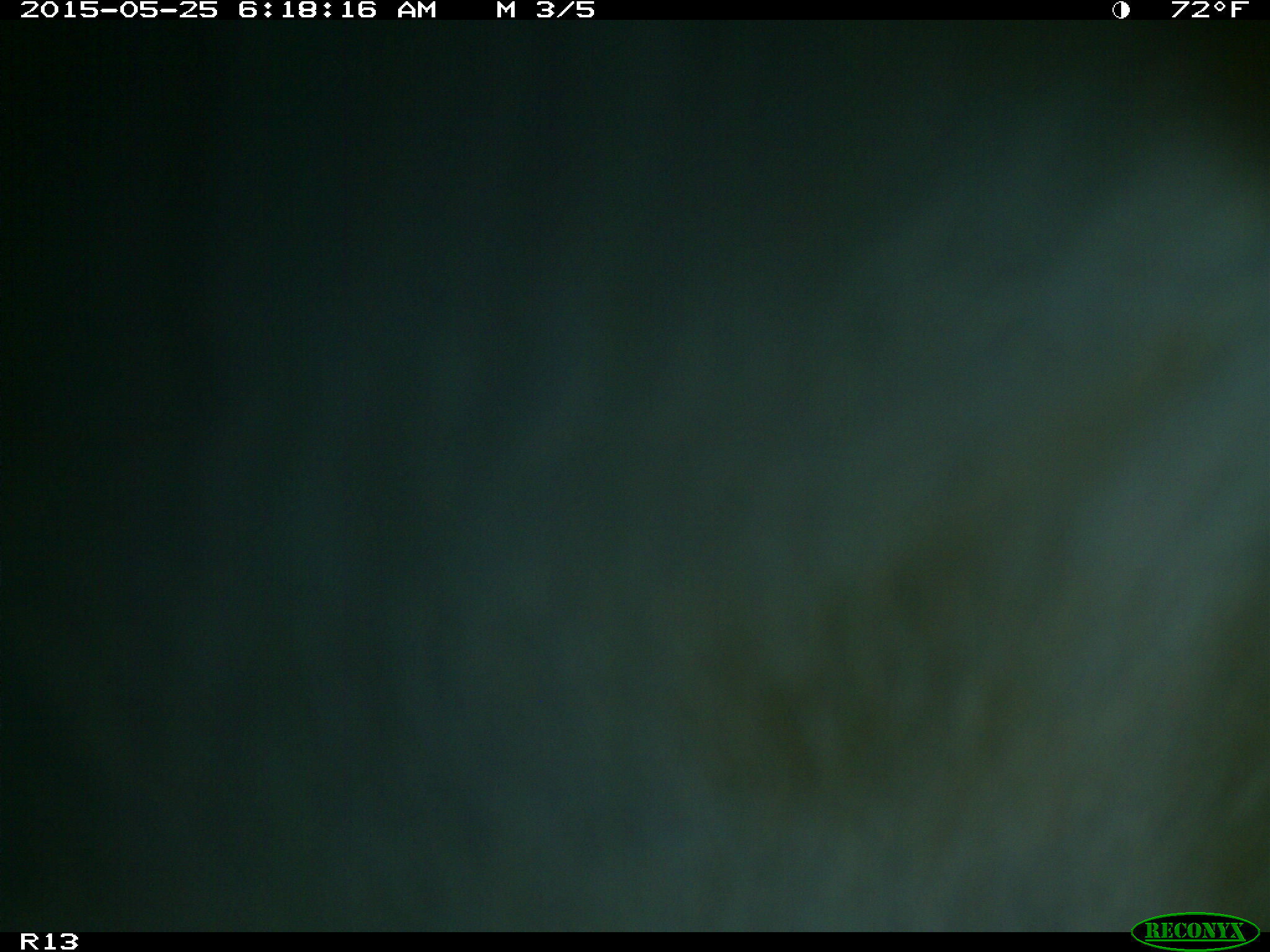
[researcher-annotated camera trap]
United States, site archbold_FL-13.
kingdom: Animalia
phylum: Chordata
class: Mammalia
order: Artiodactyla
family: Bovidae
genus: Bos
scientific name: Bos taurus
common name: domestic cow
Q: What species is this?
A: Bos taurus (domestic cow).